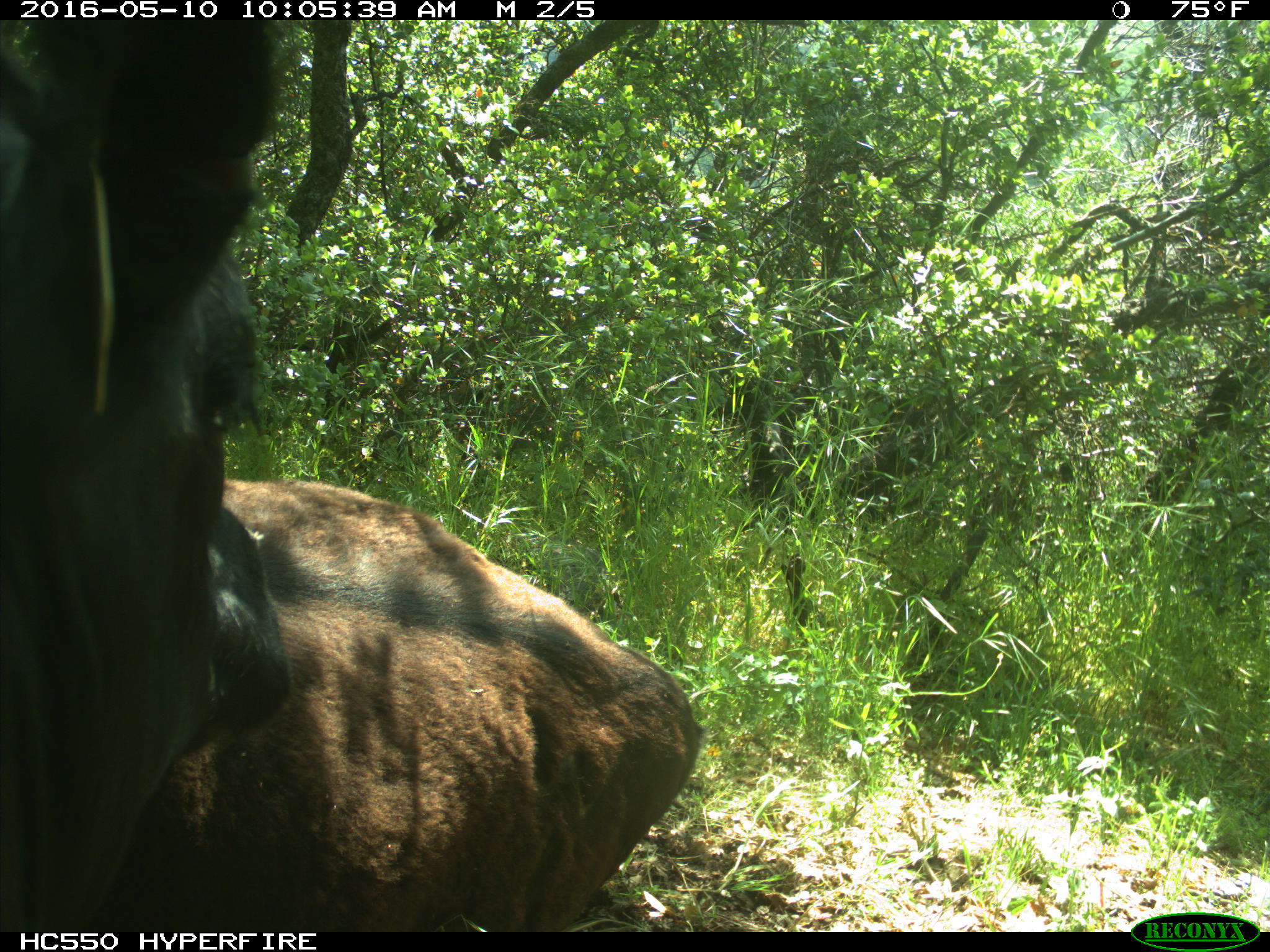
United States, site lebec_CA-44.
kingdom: Animalia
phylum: Chordata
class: Mammalia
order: Artiodactyla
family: Bovidae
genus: Bos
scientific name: Bos taurus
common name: domestic cow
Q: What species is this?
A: Bos taurus (domestic cow).